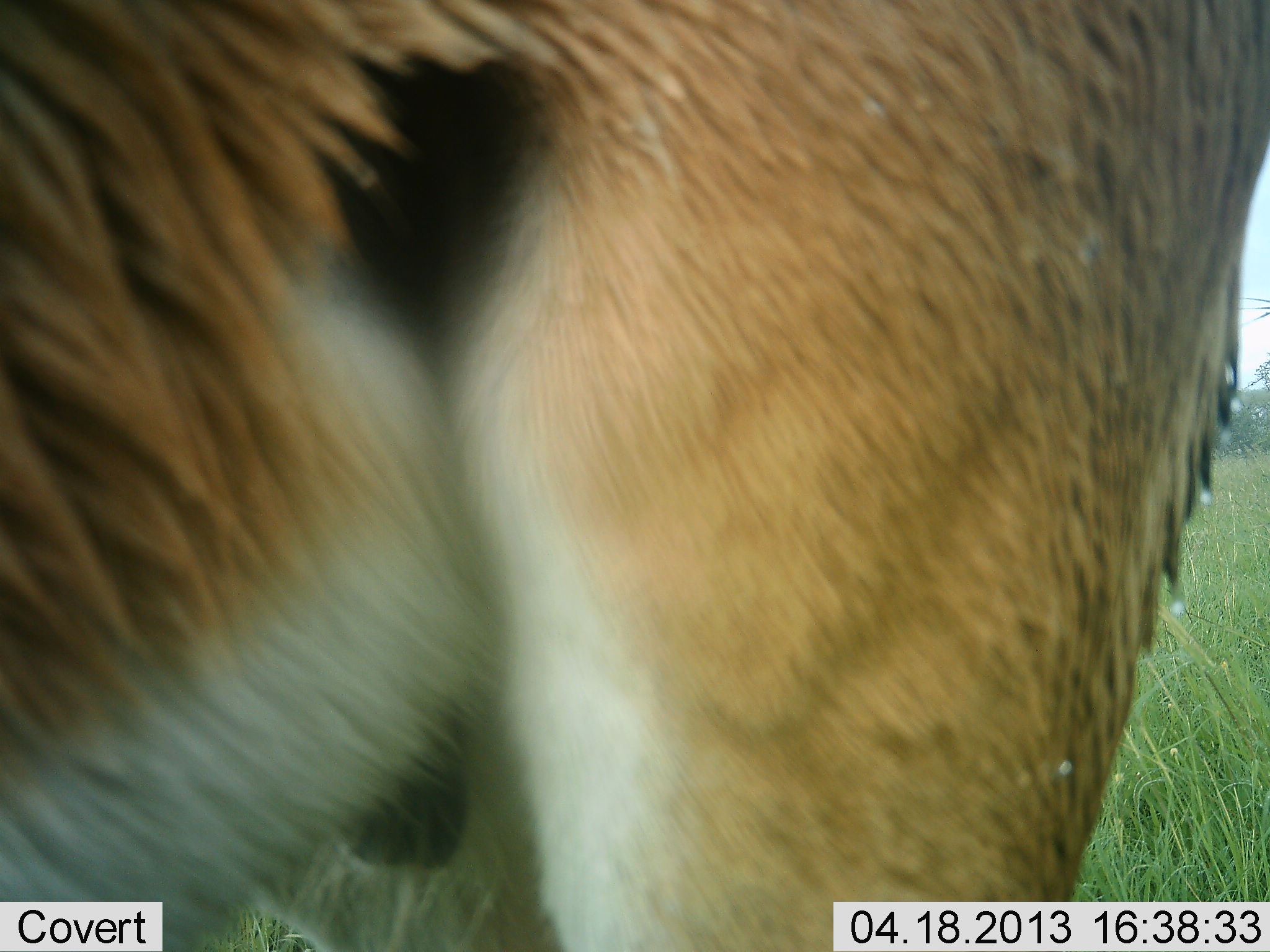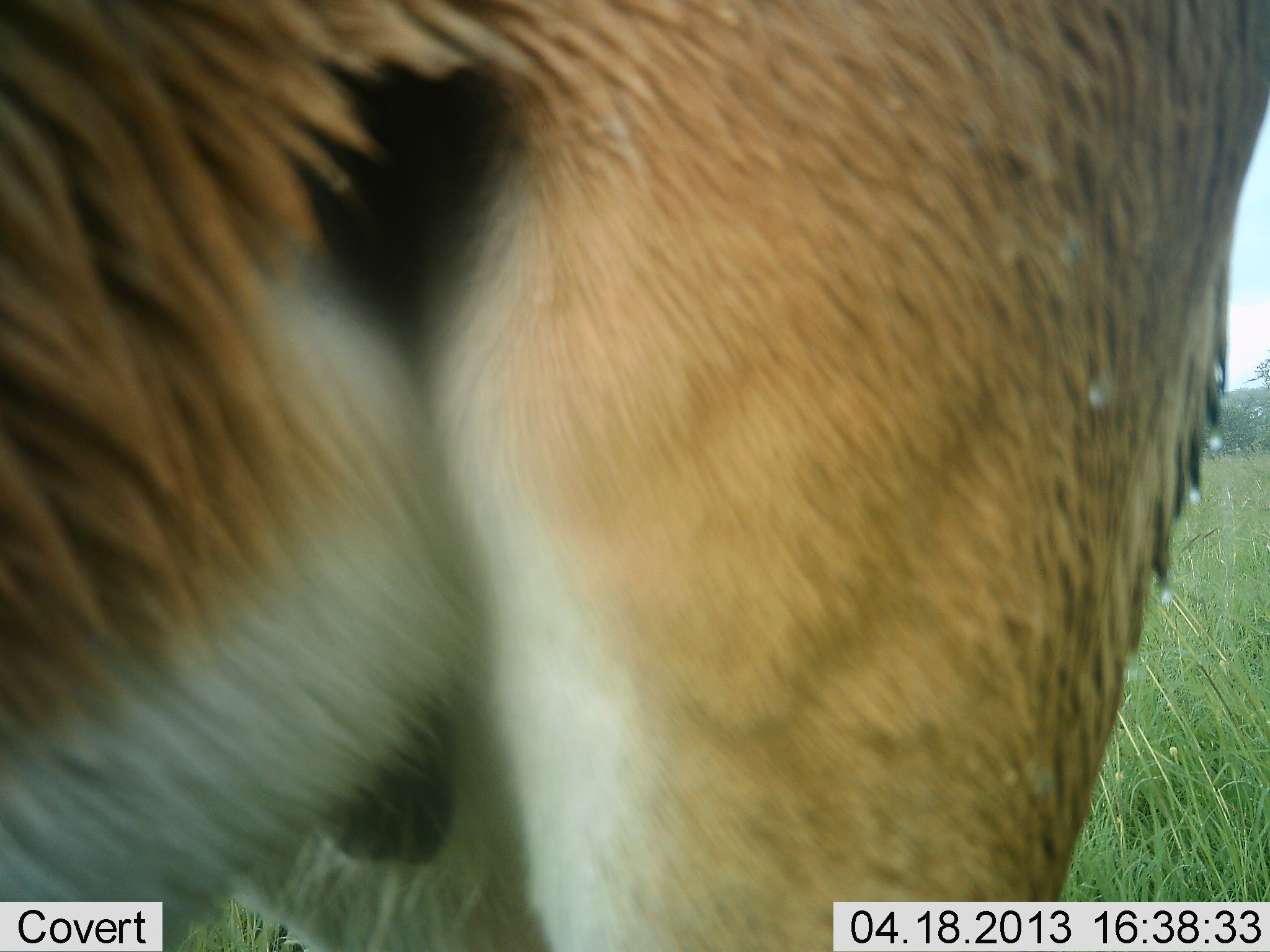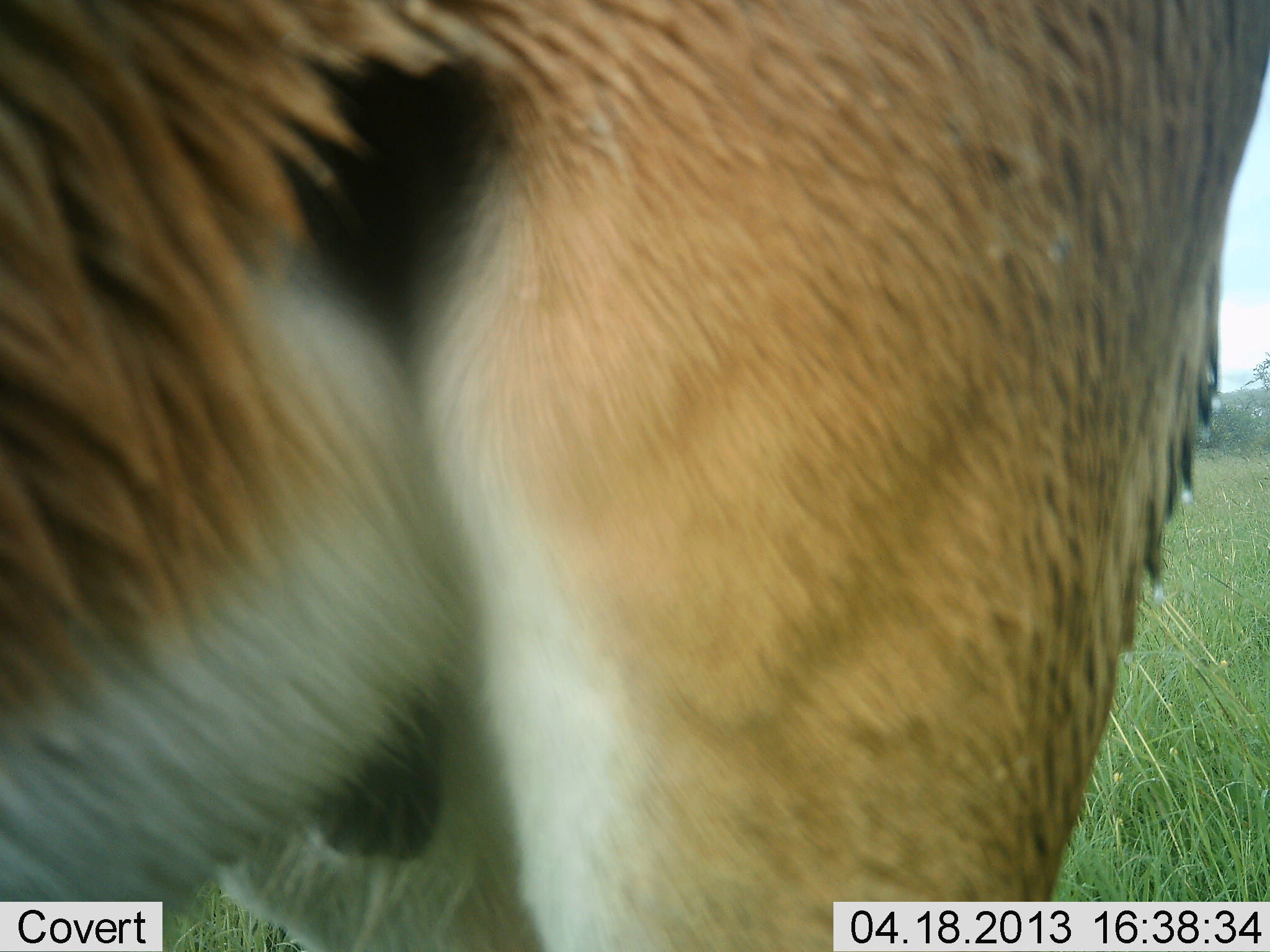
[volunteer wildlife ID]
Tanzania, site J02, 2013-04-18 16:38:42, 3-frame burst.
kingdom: Animalia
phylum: Chordata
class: Mammalia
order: Artiodactyla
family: Bovidae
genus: Aepyceros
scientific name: Aepyceros melampus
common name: impala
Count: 1.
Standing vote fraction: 100%.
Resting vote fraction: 0%.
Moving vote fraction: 0%.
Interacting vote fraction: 0%.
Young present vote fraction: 0%.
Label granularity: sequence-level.